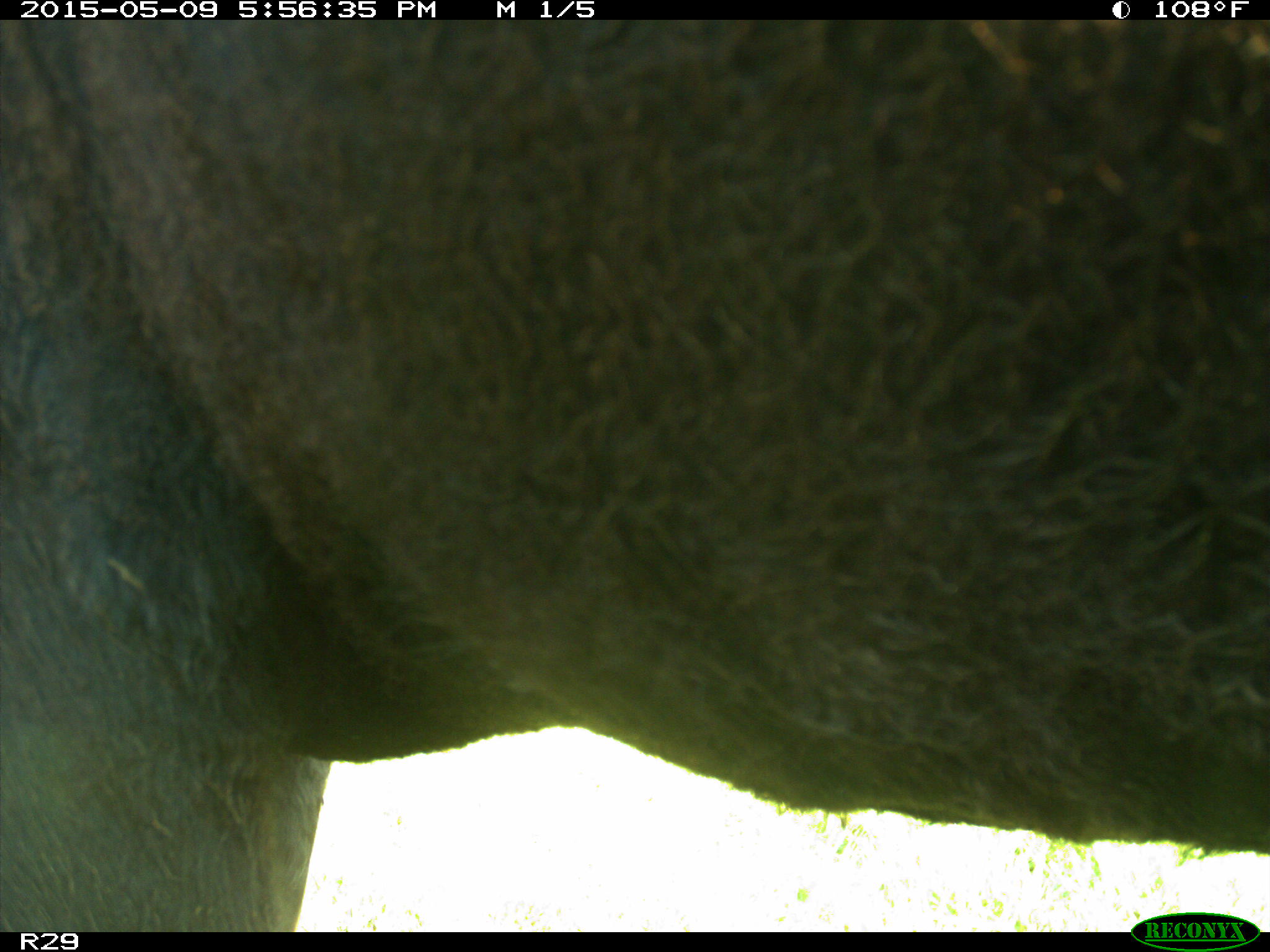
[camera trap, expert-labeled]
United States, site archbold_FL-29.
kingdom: Animalia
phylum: Chordata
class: Mammalia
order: Artiodactyla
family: Bovidae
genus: Bos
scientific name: Bos taurus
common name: domestic cow